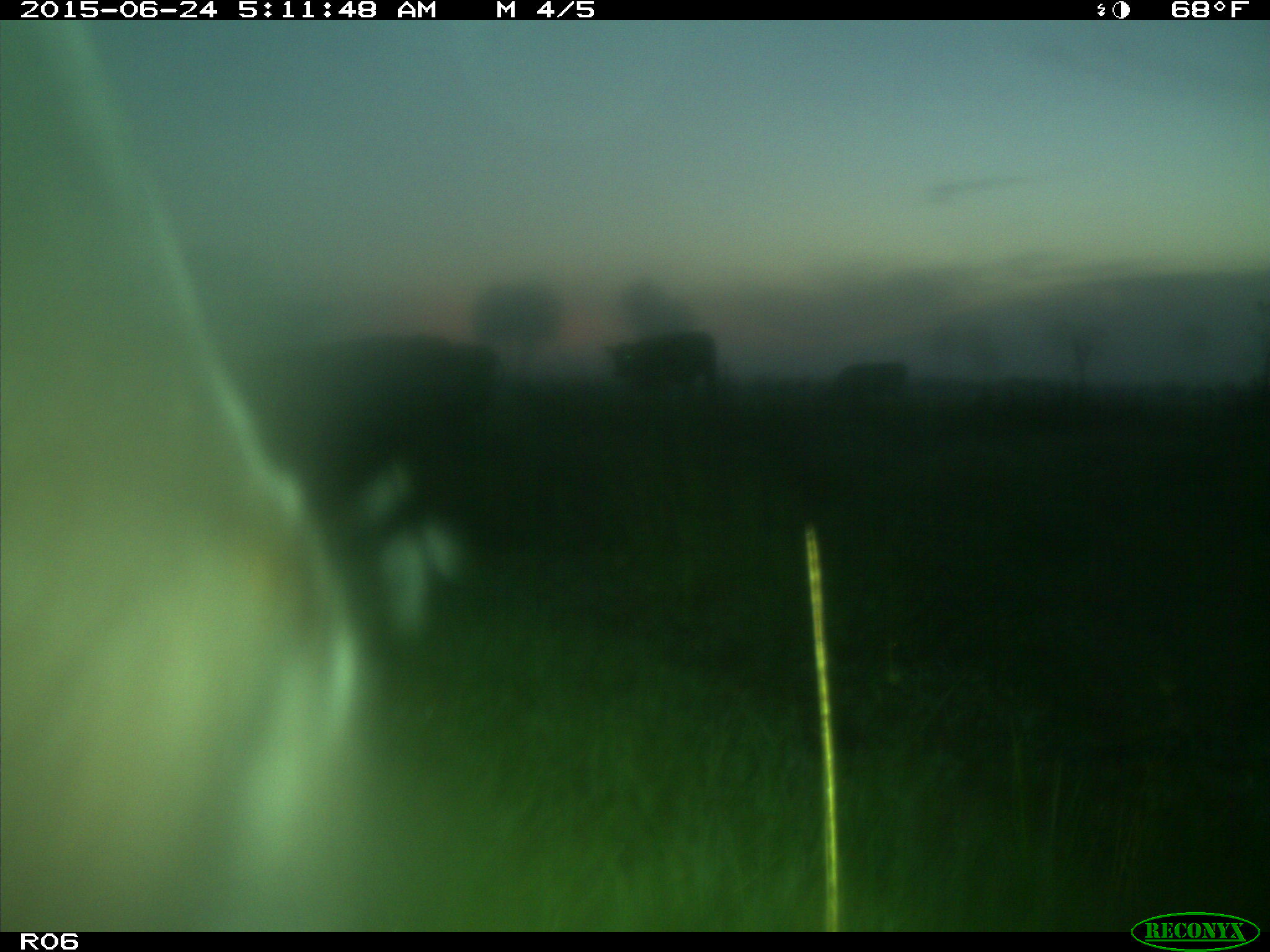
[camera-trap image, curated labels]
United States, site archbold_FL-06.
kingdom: Animalia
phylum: Chordata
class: Mammalia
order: Artiodactyla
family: Bovidae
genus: Bos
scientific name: Bos taurus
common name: domestic cow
Bos taurus (domestic cow).